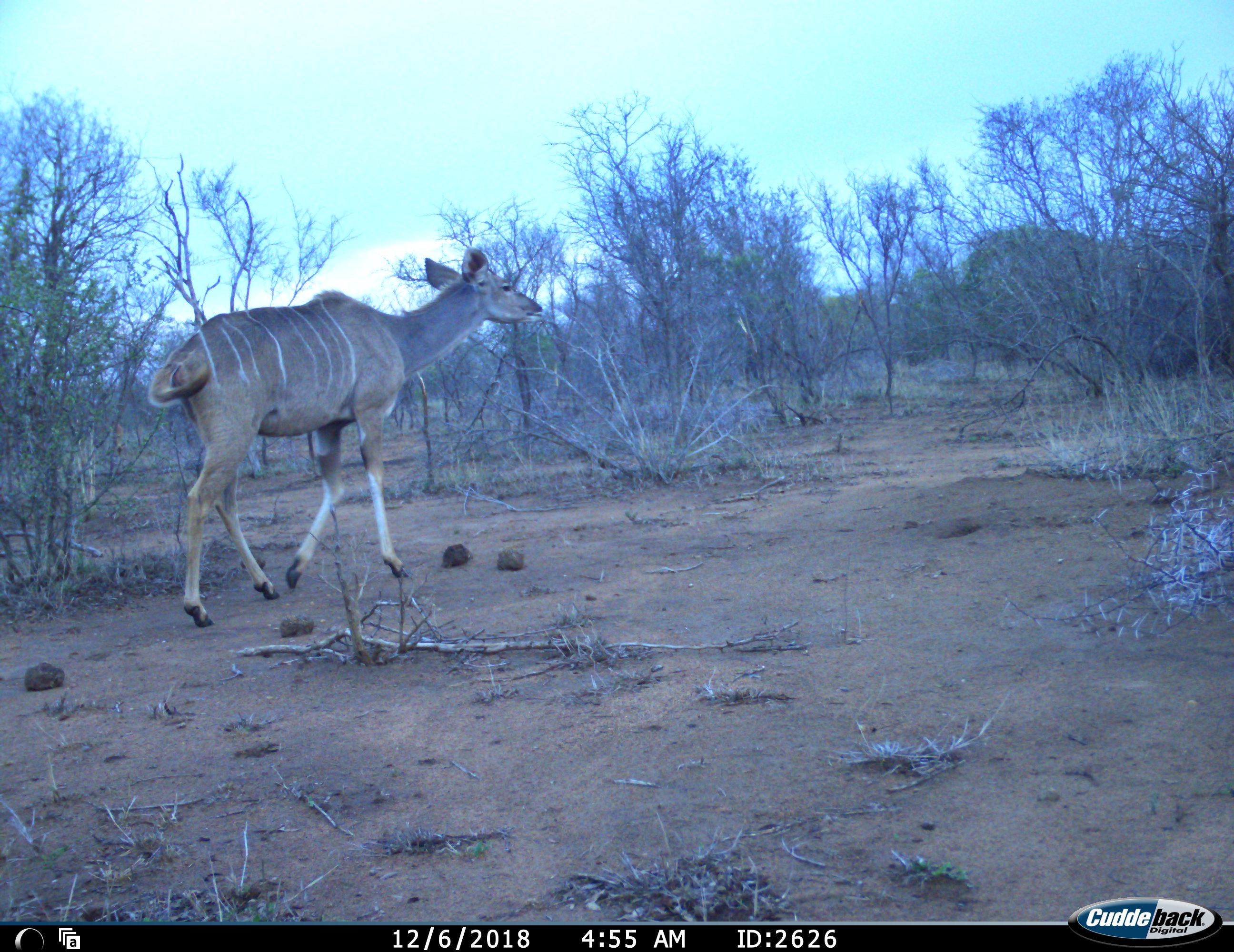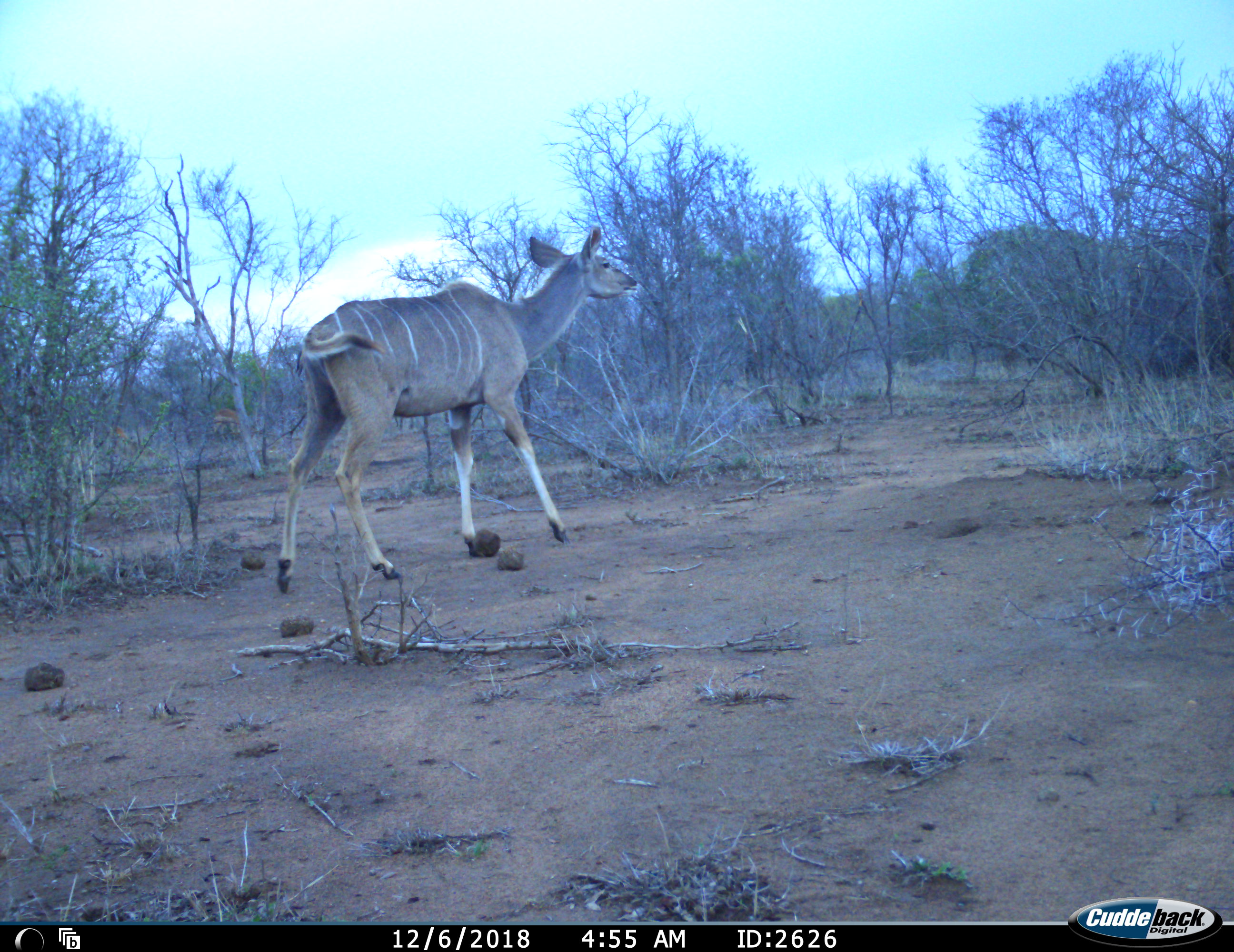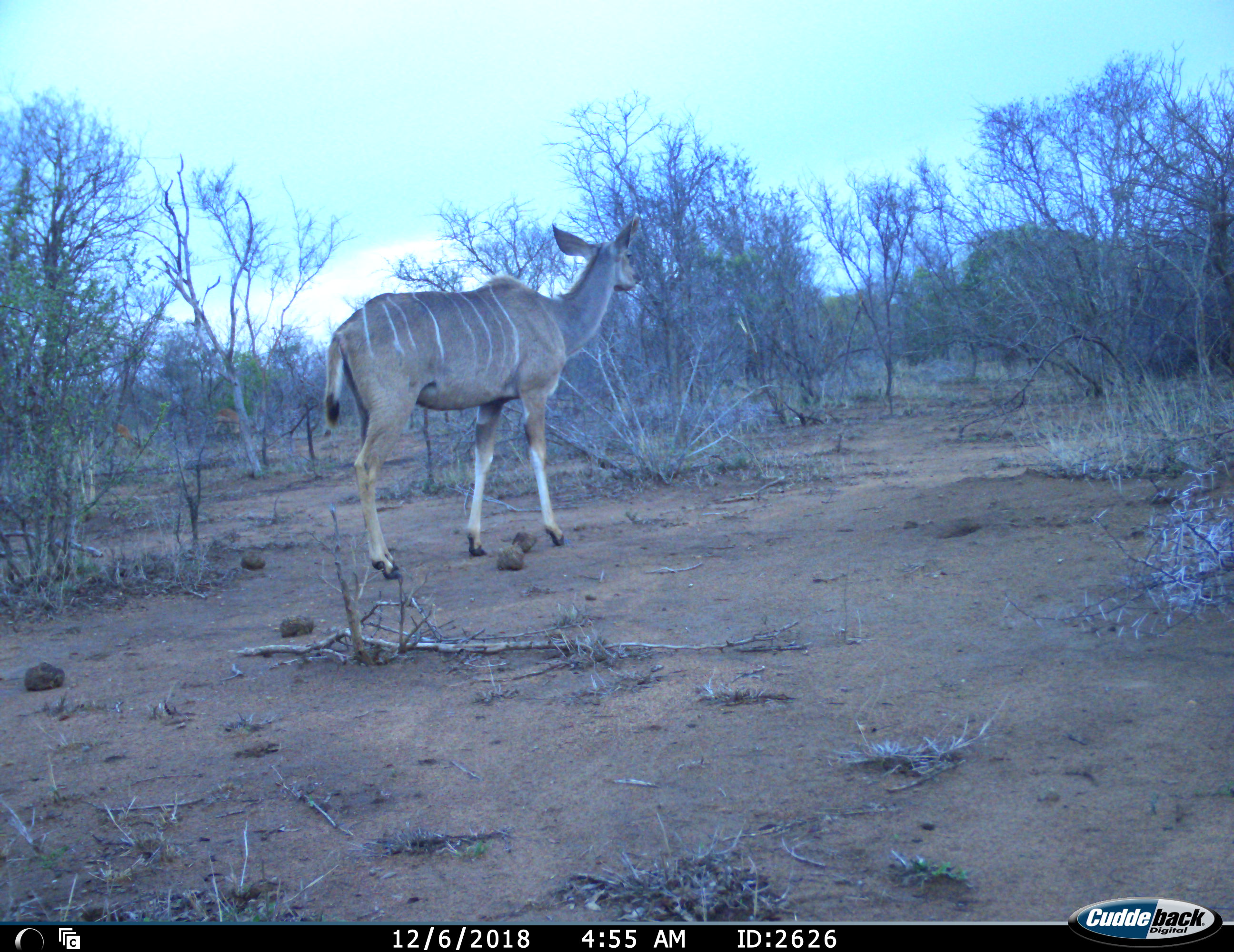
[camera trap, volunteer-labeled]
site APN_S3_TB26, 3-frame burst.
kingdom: Animalia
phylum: Chordata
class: Mammalia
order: Artiodactyla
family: Bovidae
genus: Tragelaphus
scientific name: Tragelaphus angasii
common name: nyala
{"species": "nyala (Tragelaphus angasii)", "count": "1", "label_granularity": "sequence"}